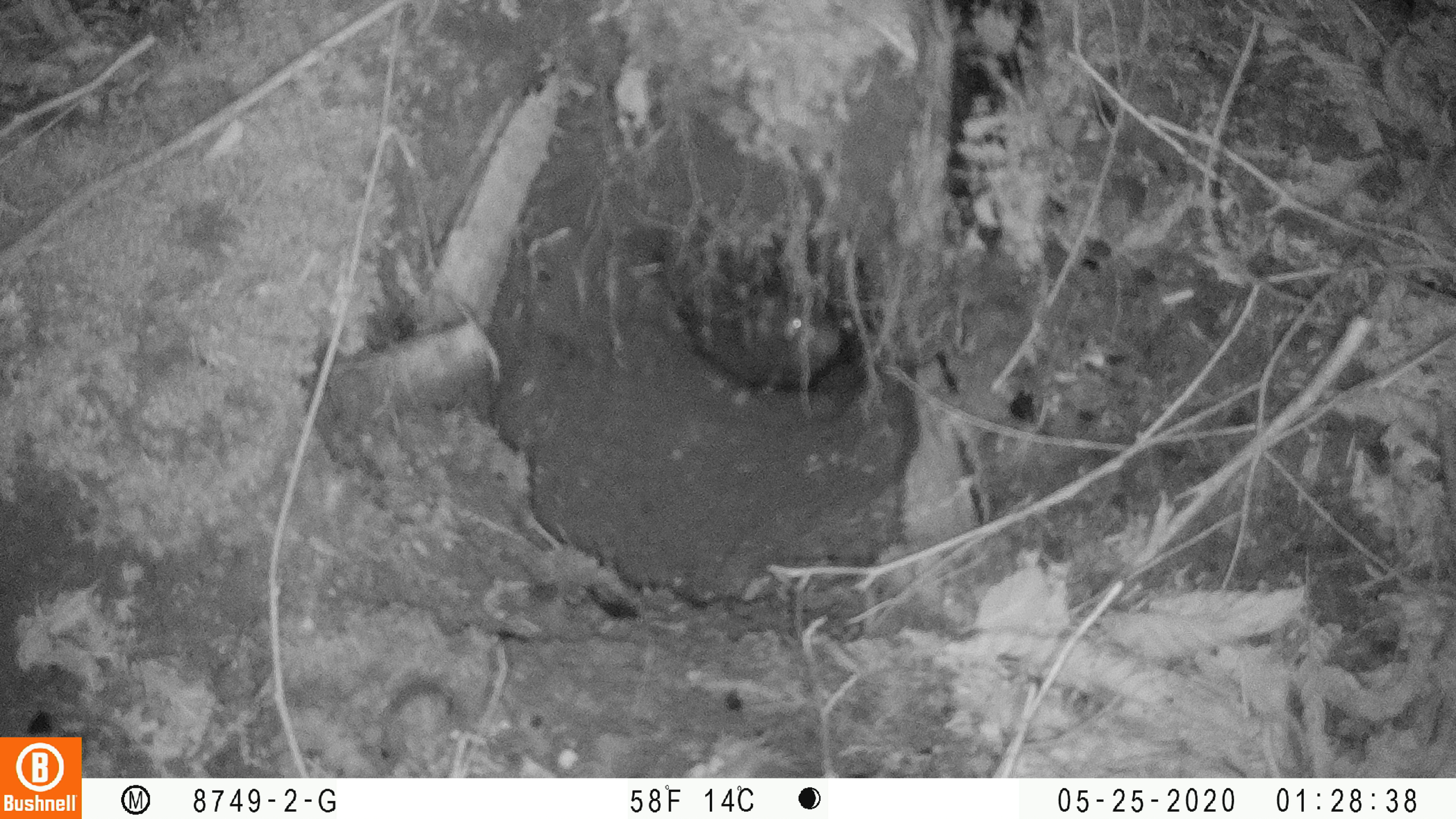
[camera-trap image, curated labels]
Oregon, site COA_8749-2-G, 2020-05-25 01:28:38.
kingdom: Animalia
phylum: Chordata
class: Mammalia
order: Rodentia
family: Aplodontiidae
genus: Aplodontia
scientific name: Aplodontia rufa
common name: mountain beaver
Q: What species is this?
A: Mountain beaver (Aplodontia rufa).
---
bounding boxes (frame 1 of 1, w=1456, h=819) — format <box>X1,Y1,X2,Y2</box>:
mountain beaver: <box>690,272,852,395</box>